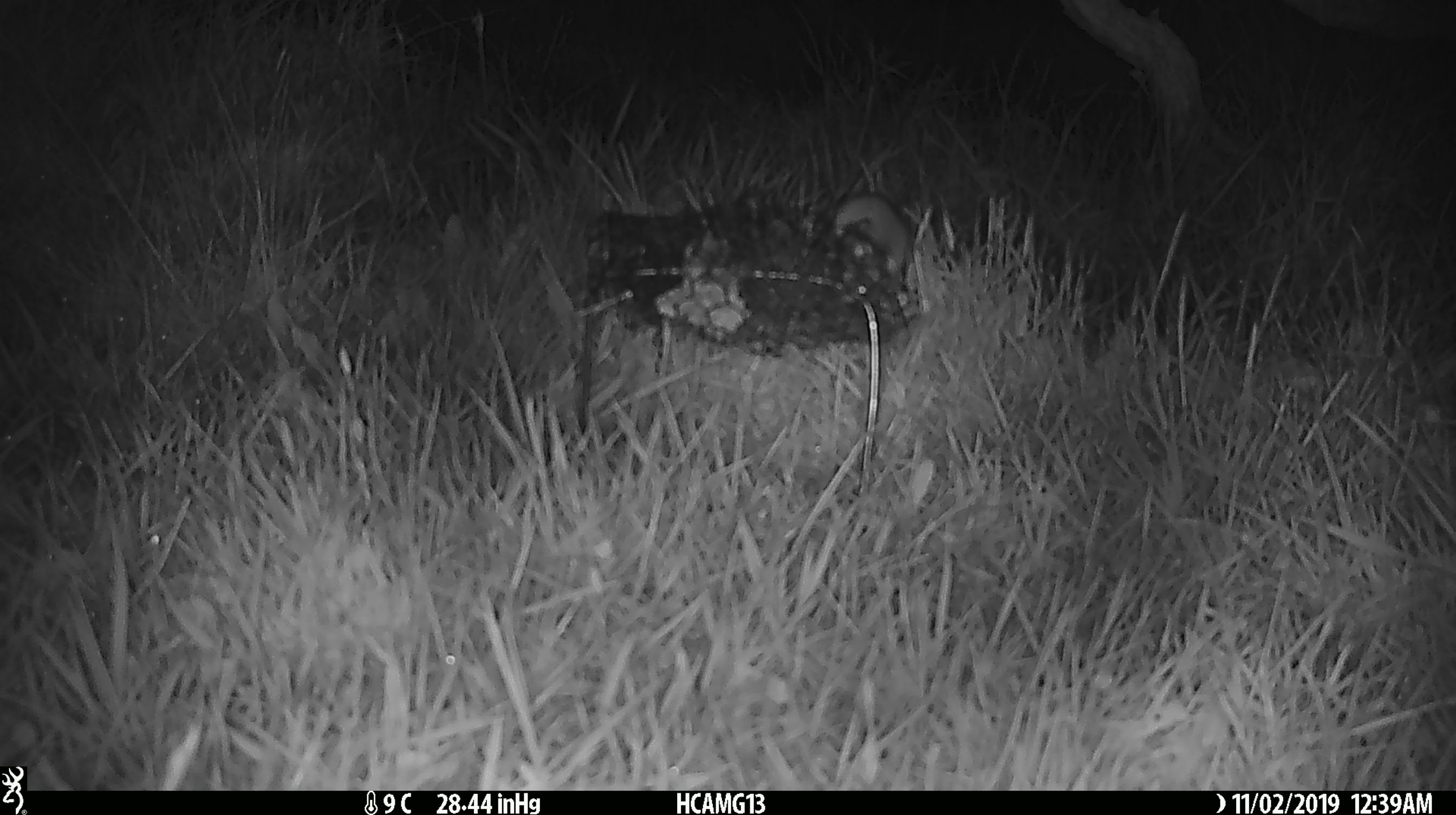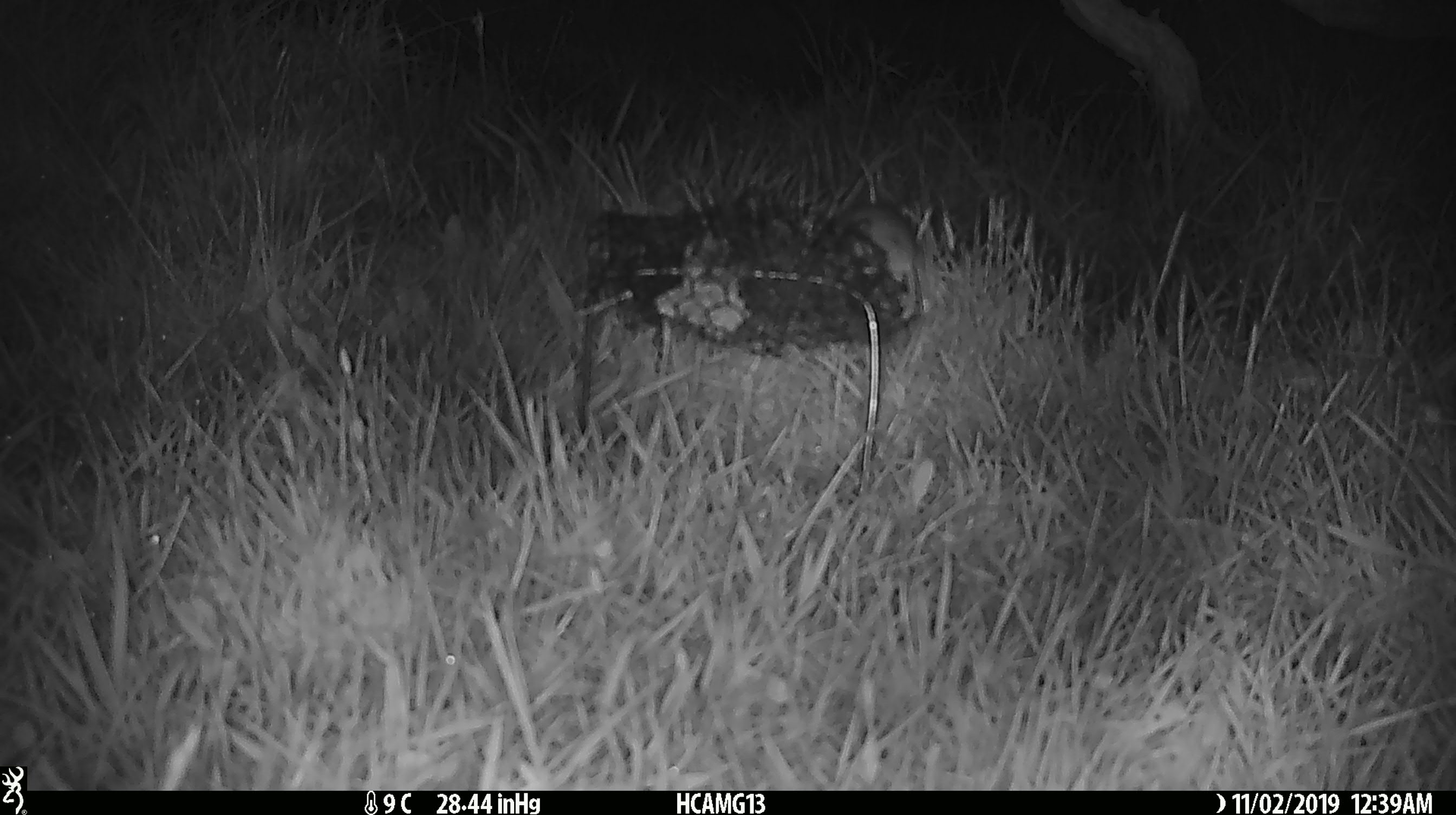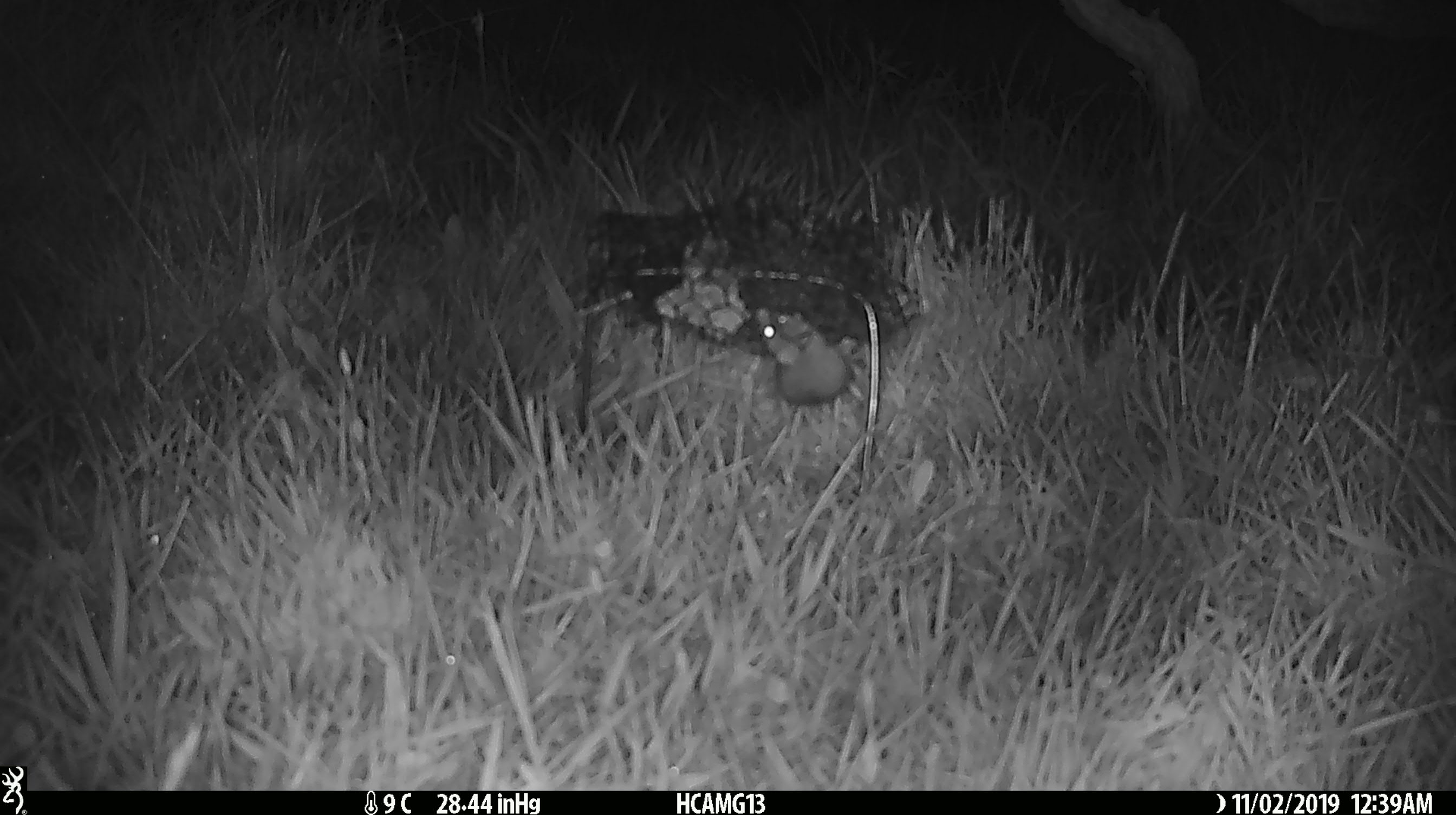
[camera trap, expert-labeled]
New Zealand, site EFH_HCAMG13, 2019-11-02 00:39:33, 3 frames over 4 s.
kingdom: Animalia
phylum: Chordata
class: Mammalia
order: Rodentia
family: Muridae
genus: Mus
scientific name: Mus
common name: mouse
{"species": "mouse (Mus)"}